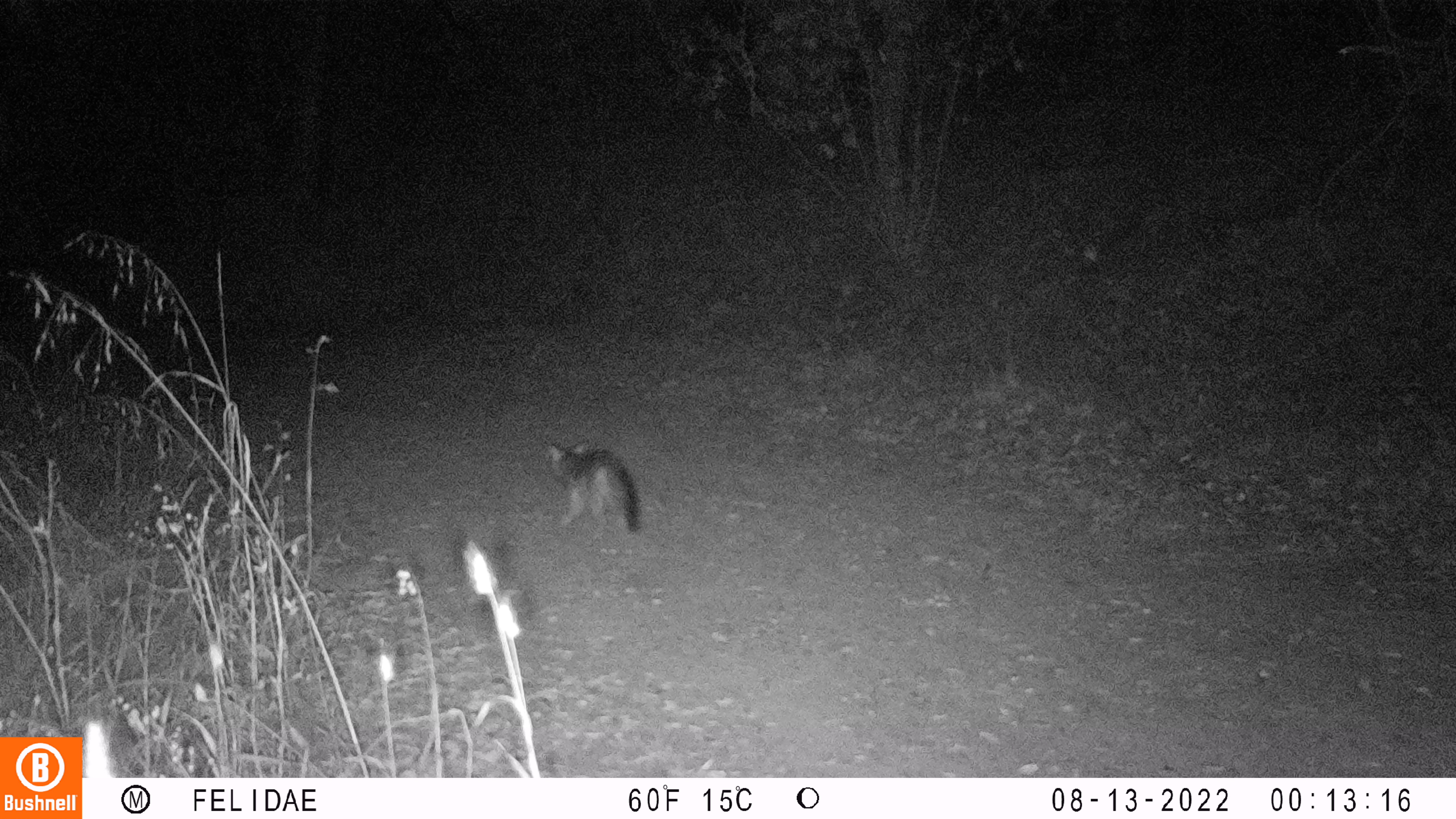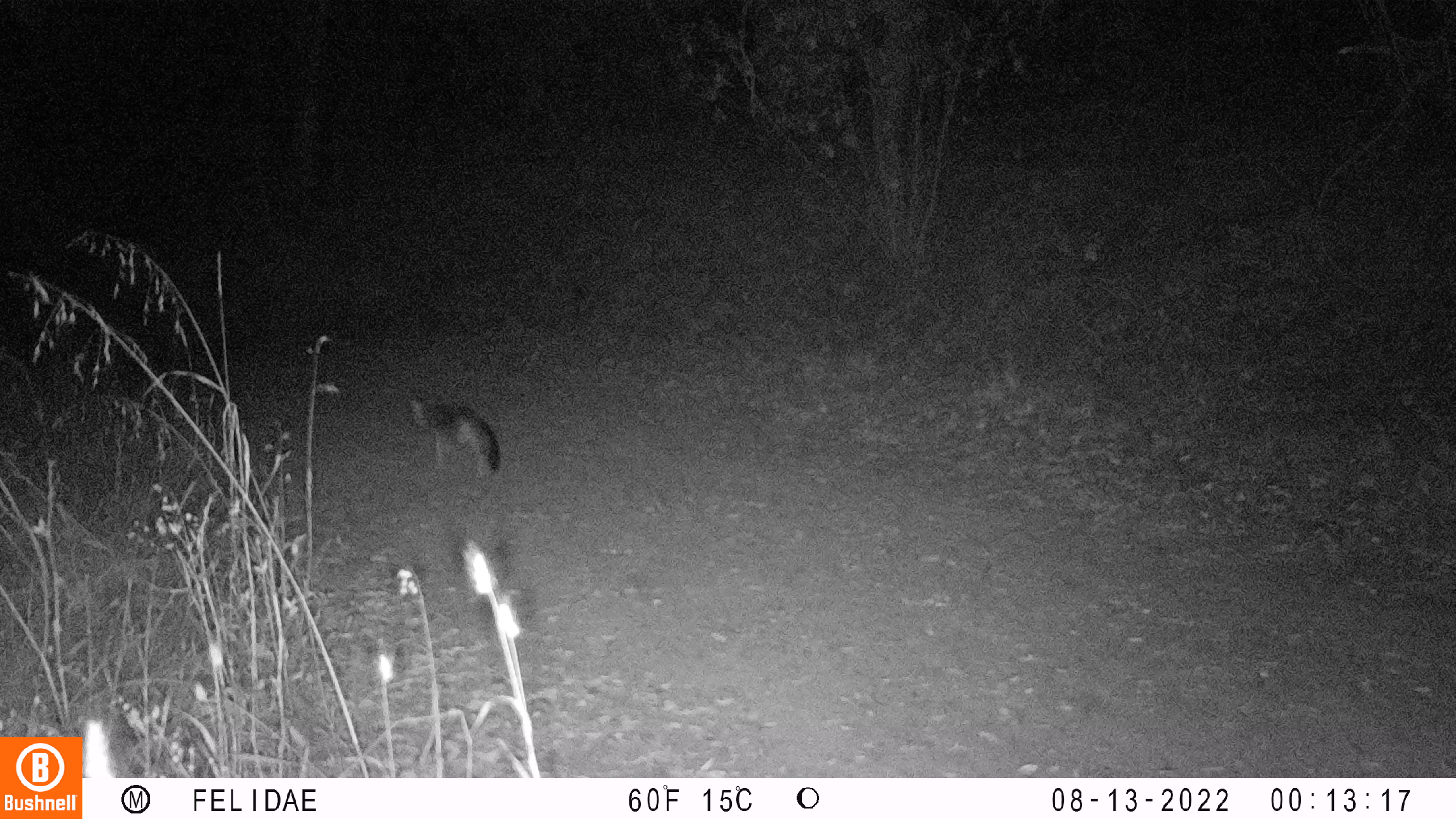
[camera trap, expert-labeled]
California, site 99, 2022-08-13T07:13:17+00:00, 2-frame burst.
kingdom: Animalia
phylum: Chordata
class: Mammalia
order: Carnivora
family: Canidae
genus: Urocyon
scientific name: Urocyon cinereoargenteus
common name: gray fox